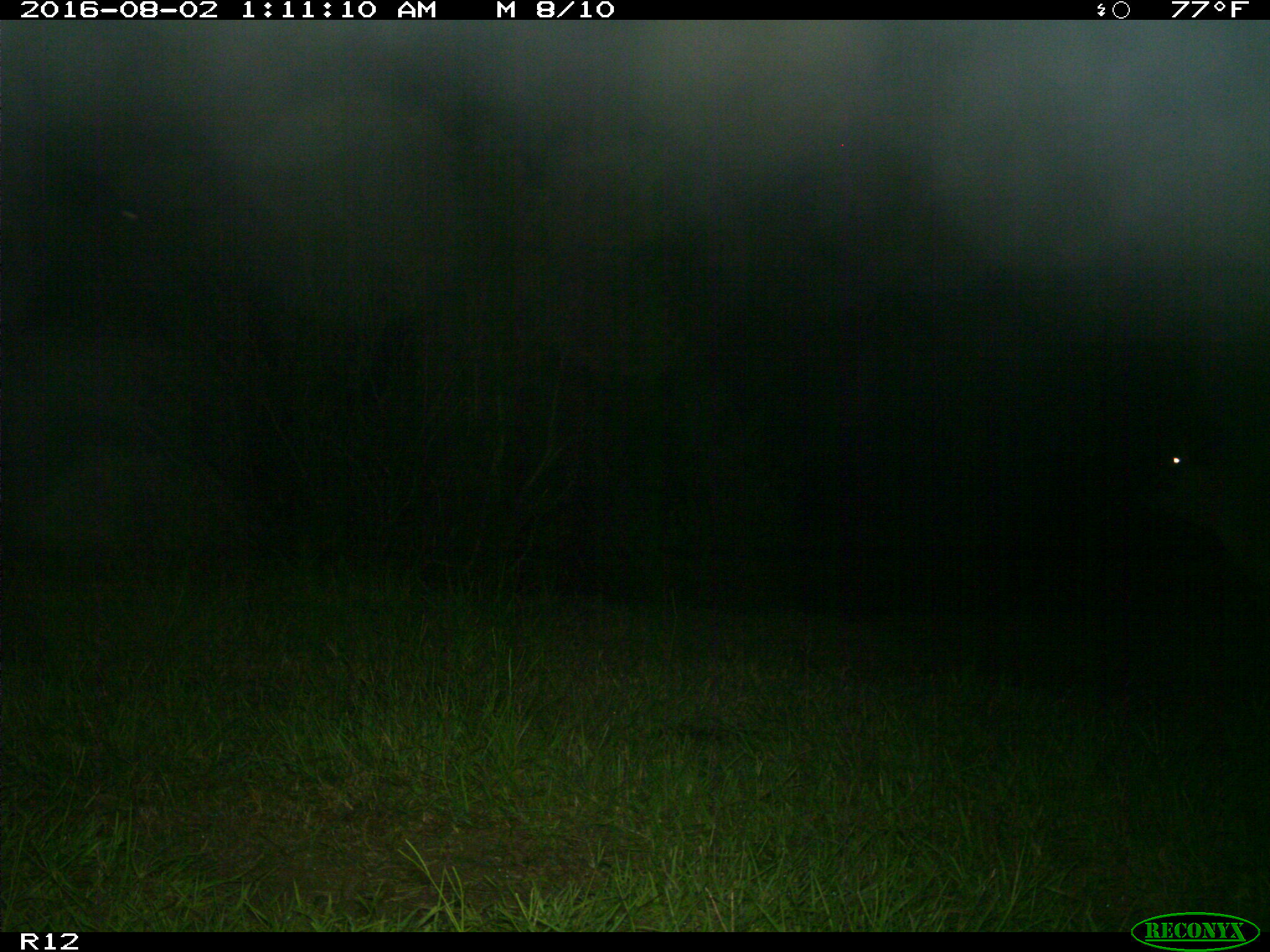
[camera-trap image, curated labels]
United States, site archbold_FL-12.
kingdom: Animalia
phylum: Chordata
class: Mammalia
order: Artiodactyla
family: Bovidae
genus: Bos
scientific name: Bos taurus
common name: domestic cow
Bos taurus (domestic cow).